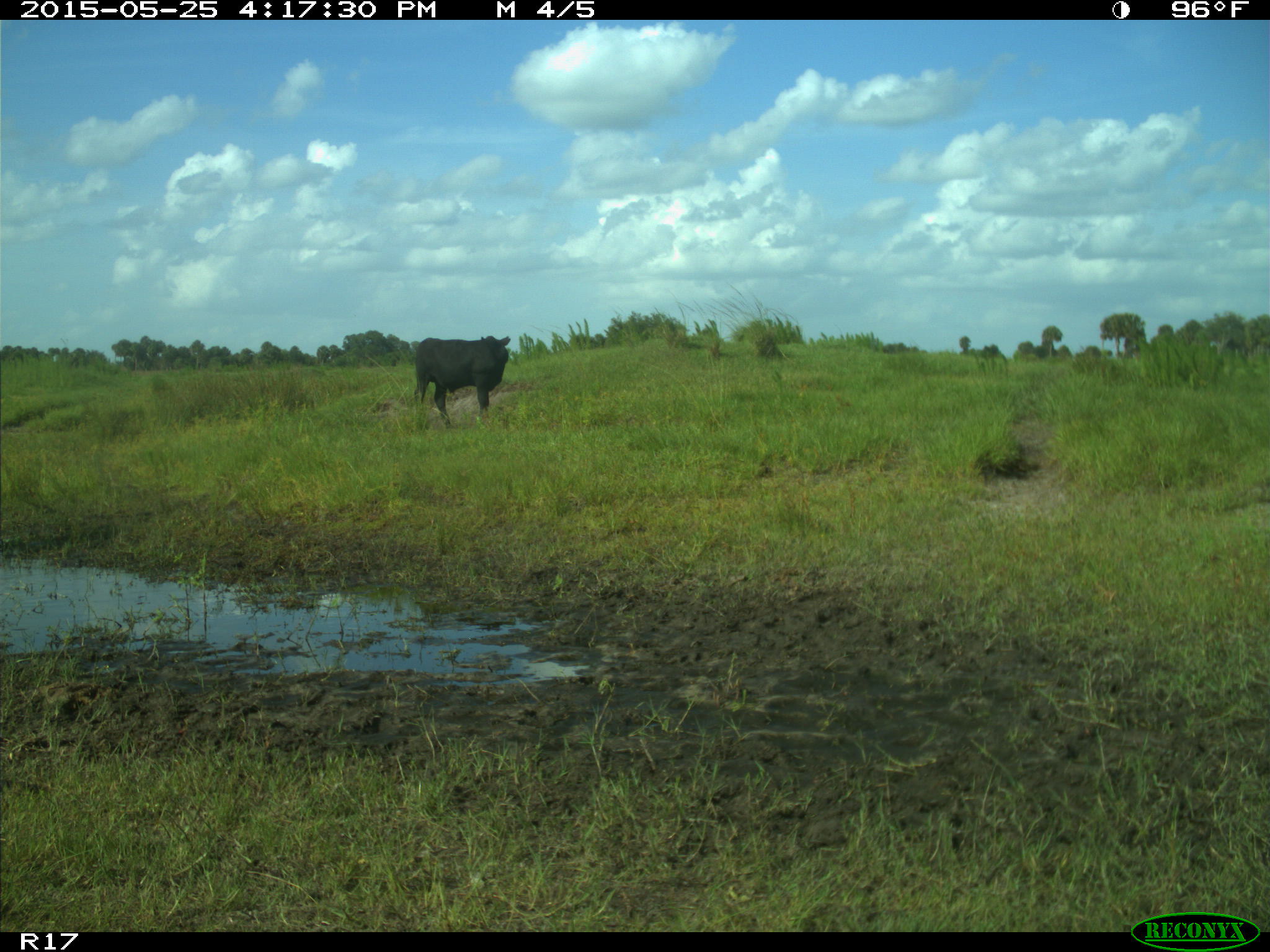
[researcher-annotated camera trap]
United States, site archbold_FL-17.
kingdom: Animalia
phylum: Chordata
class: Mammalia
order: Artiodactyla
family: Bovidae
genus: Bos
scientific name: Bos taurus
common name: domestic cow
Bos taurus (domestic cow).